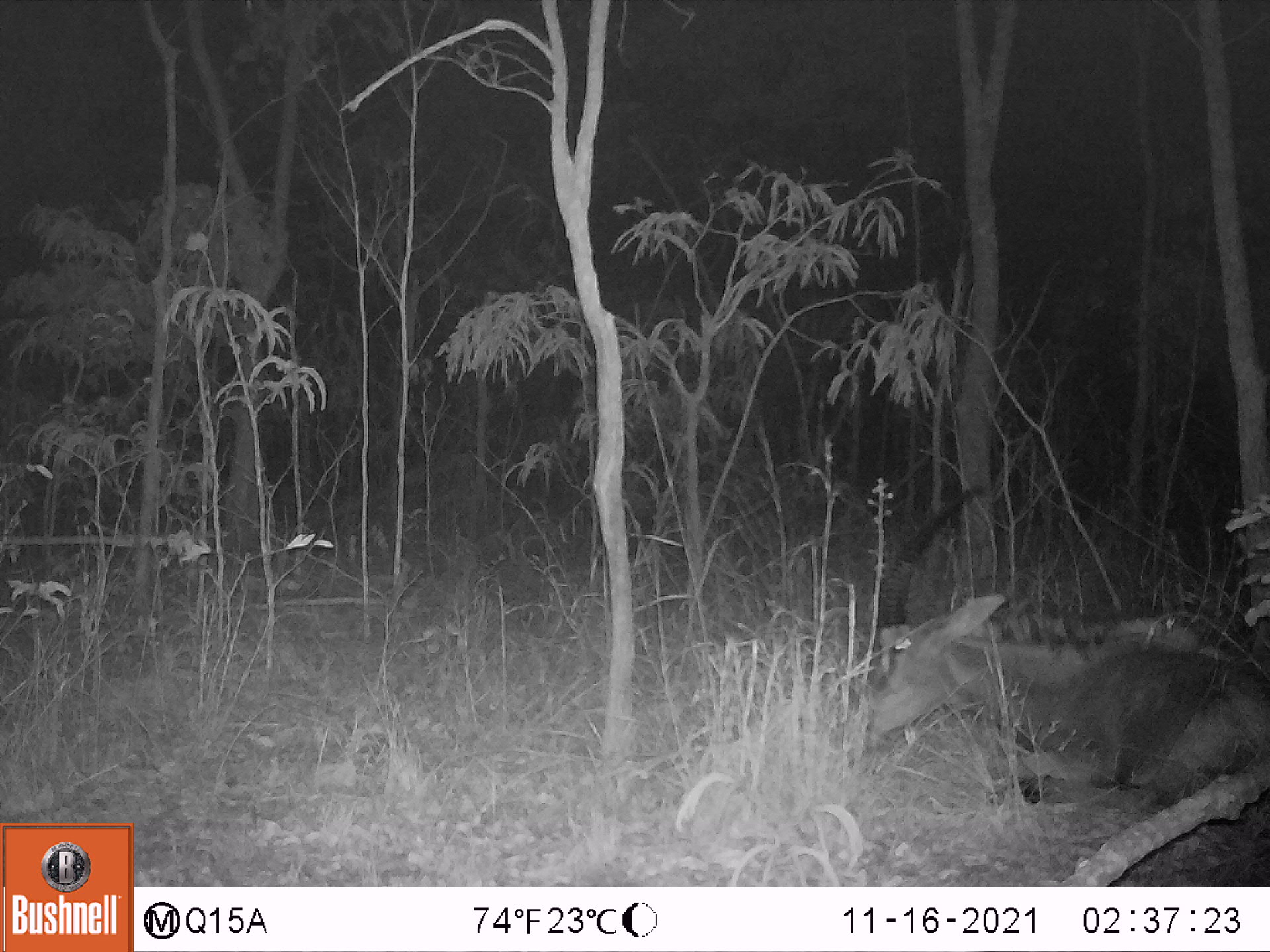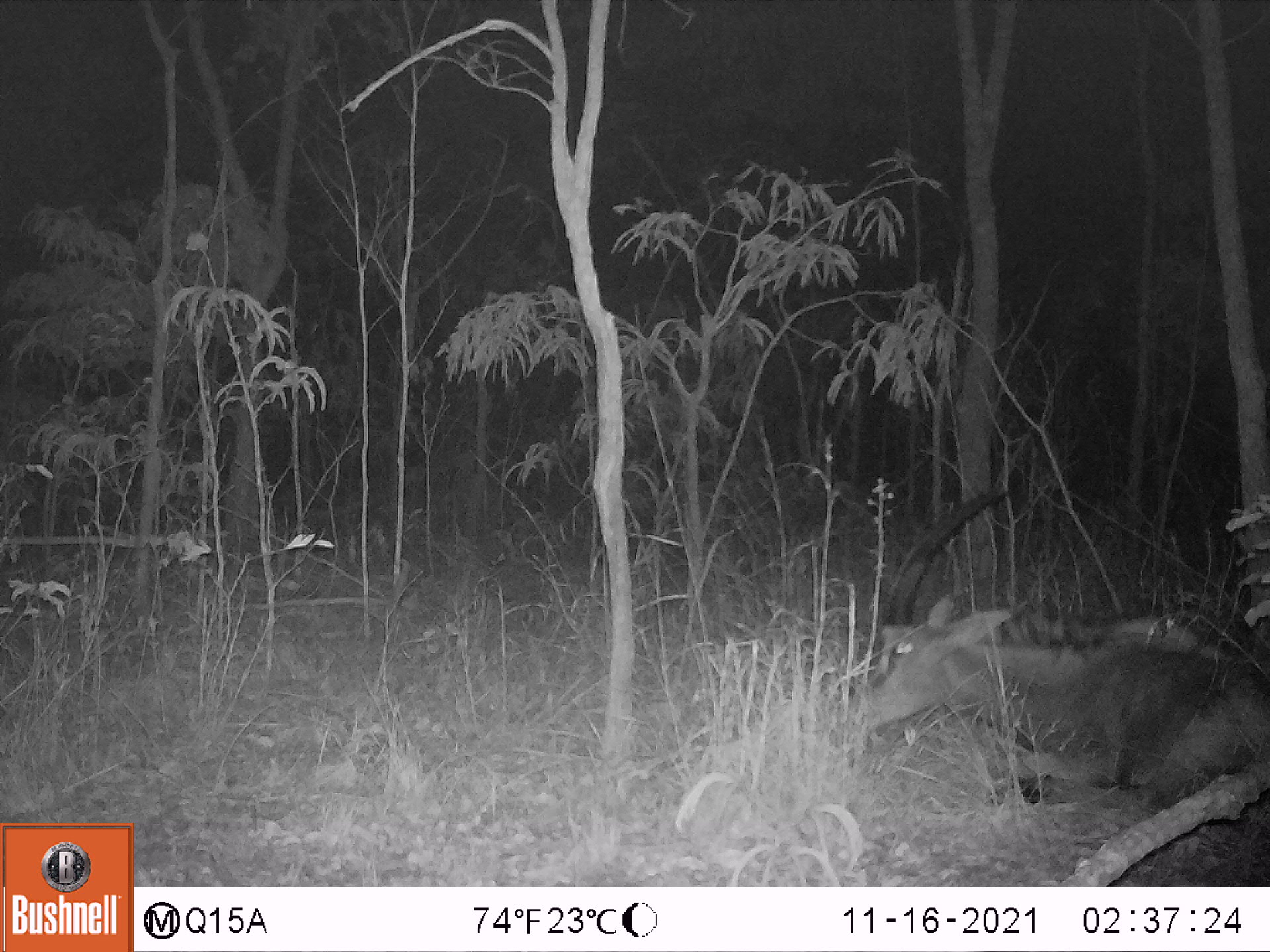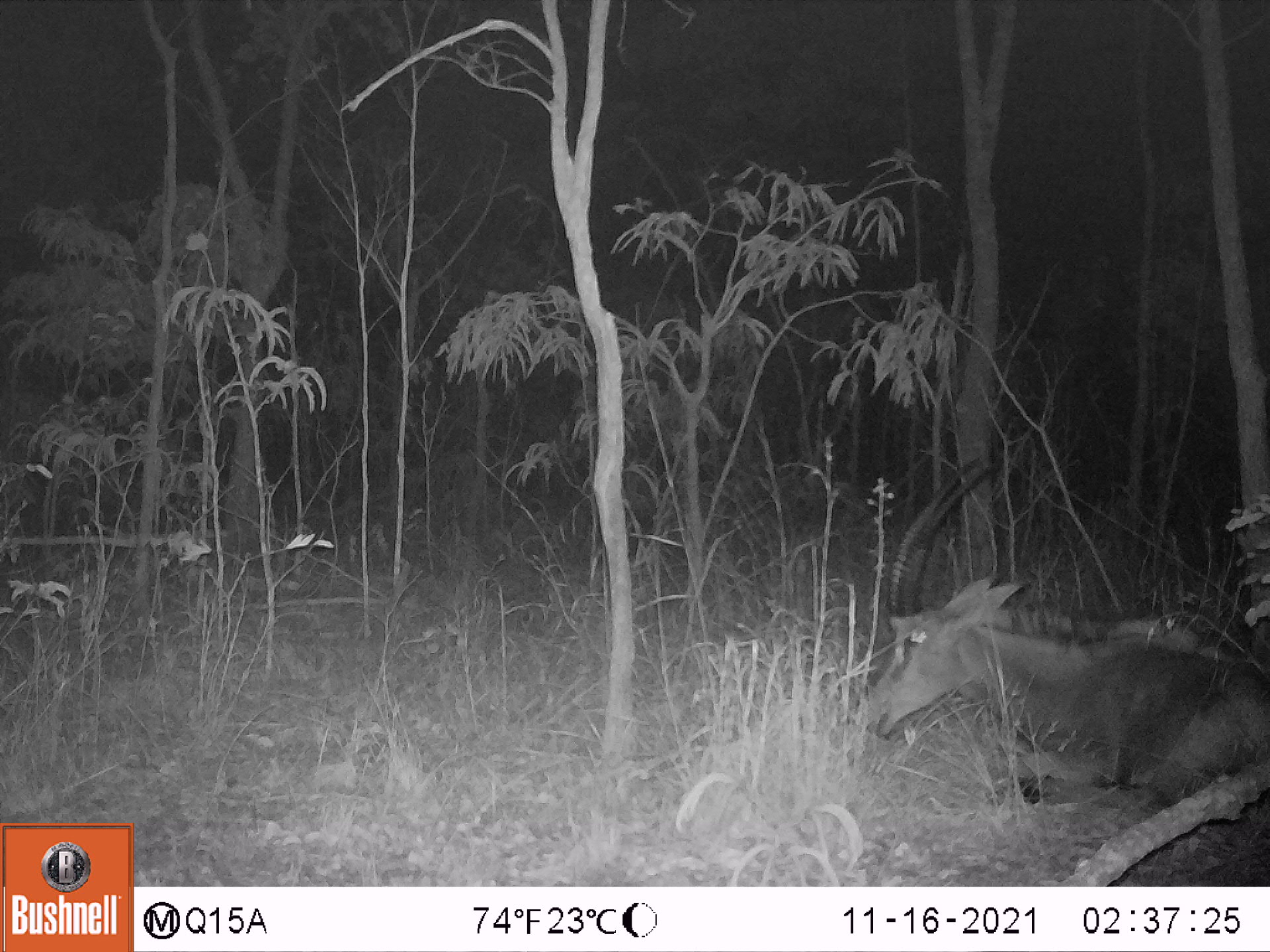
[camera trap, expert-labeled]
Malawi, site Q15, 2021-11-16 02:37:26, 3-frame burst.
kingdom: Animalia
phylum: Chordata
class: Mammalia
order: Artiodactyla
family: Bovidae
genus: Hippotragus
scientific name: Hippotragus niger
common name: sable antelope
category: sable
Sable (sable antelope) (Hippotragus niger), count 1.